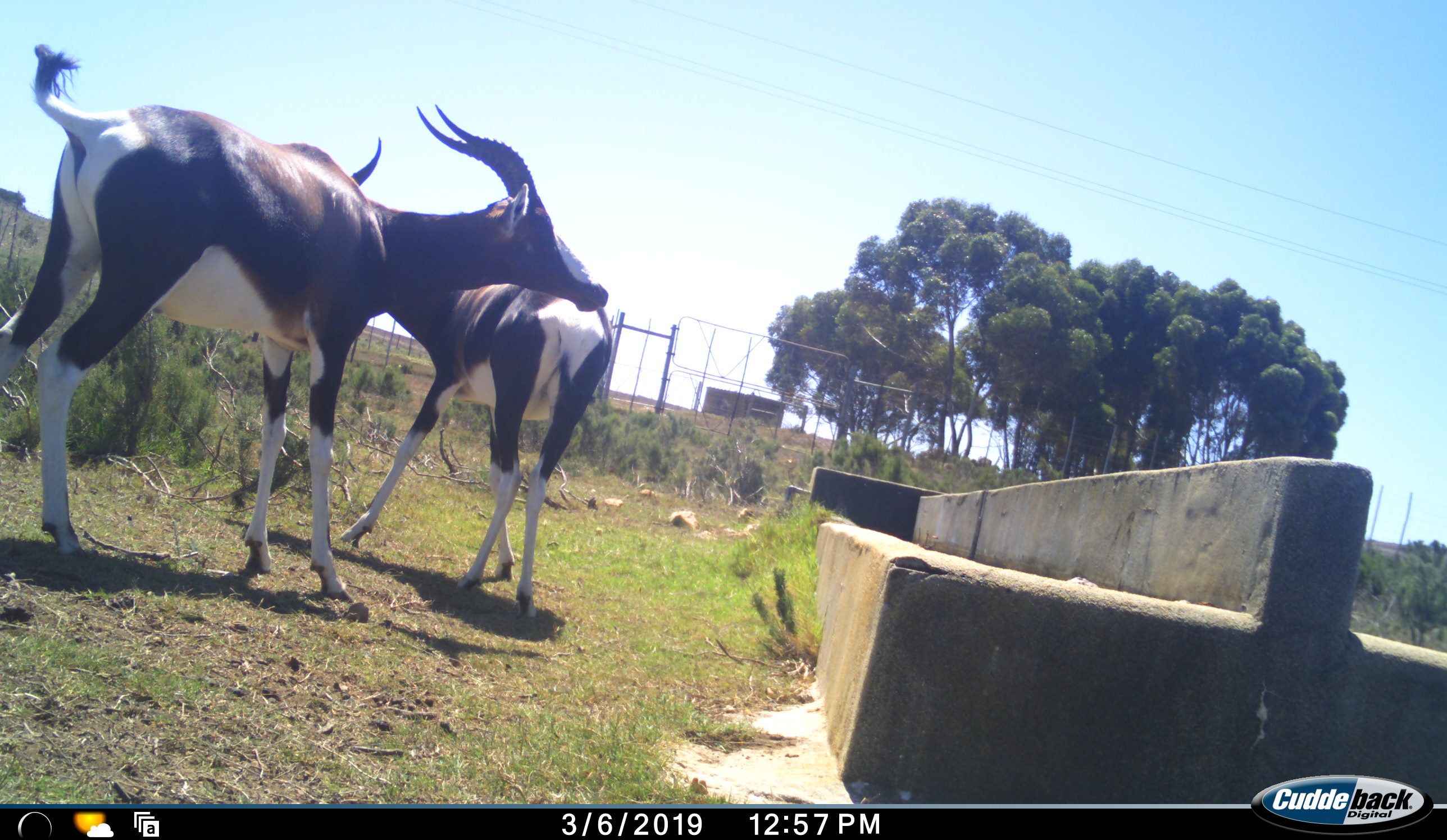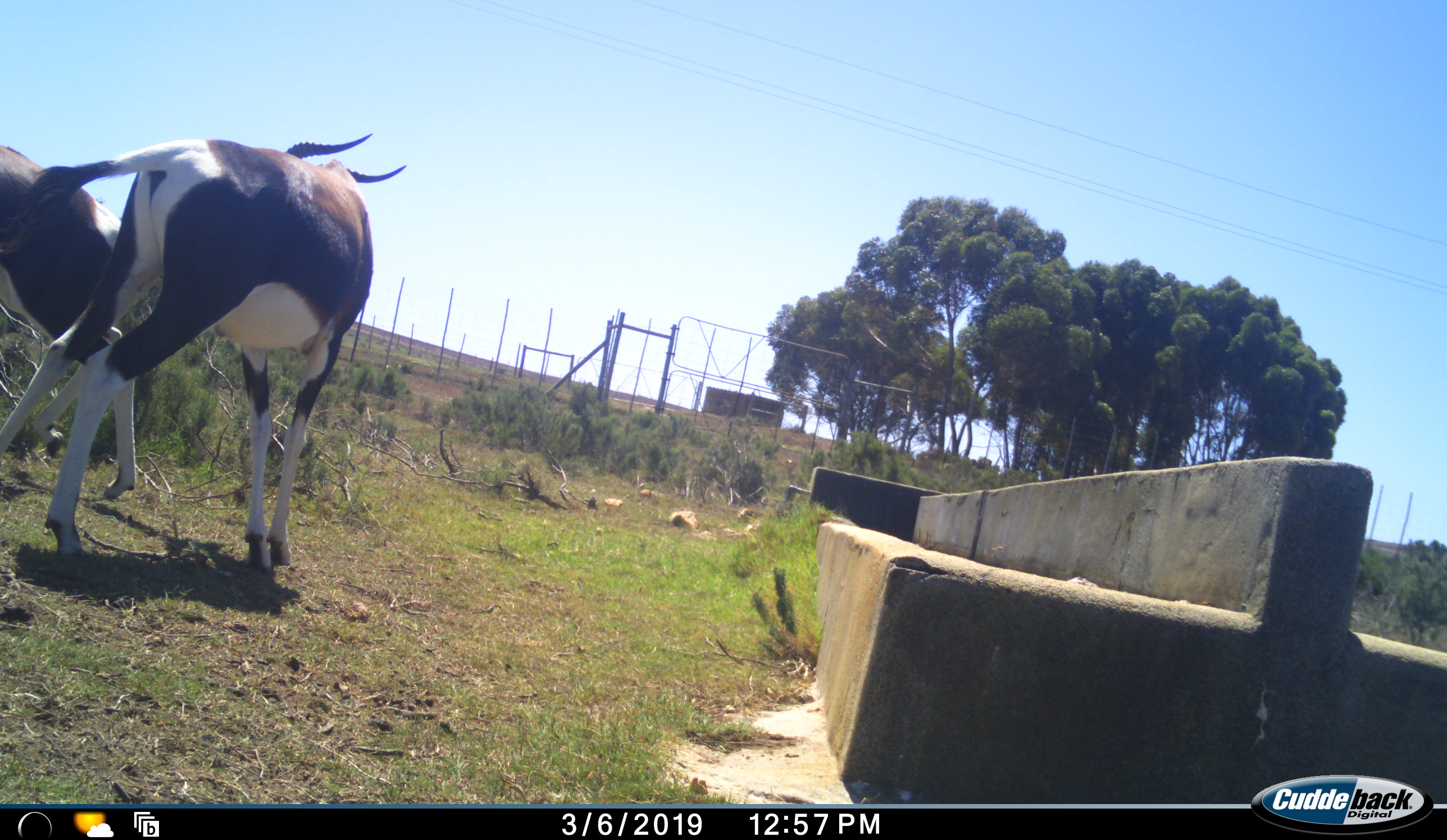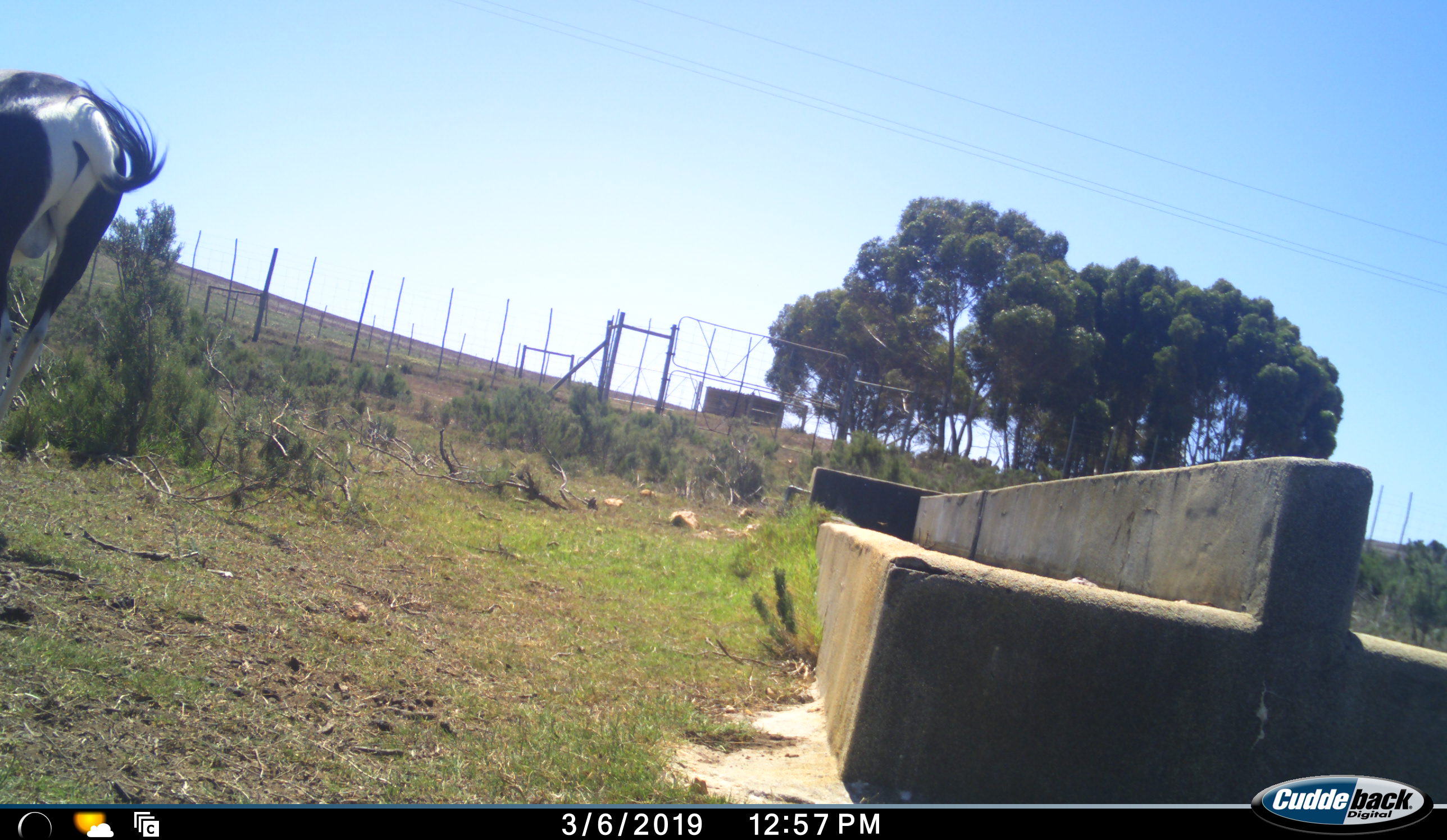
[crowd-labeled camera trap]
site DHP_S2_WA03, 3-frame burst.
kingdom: Animalia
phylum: Chordata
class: Mammalia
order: Artiodactyla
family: Bovidae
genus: Damaliscus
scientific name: Damaliscus pygargus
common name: bontebok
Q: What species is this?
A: Bontebok (Damaliscus pygargus).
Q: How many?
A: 2.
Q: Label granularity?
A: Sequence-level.